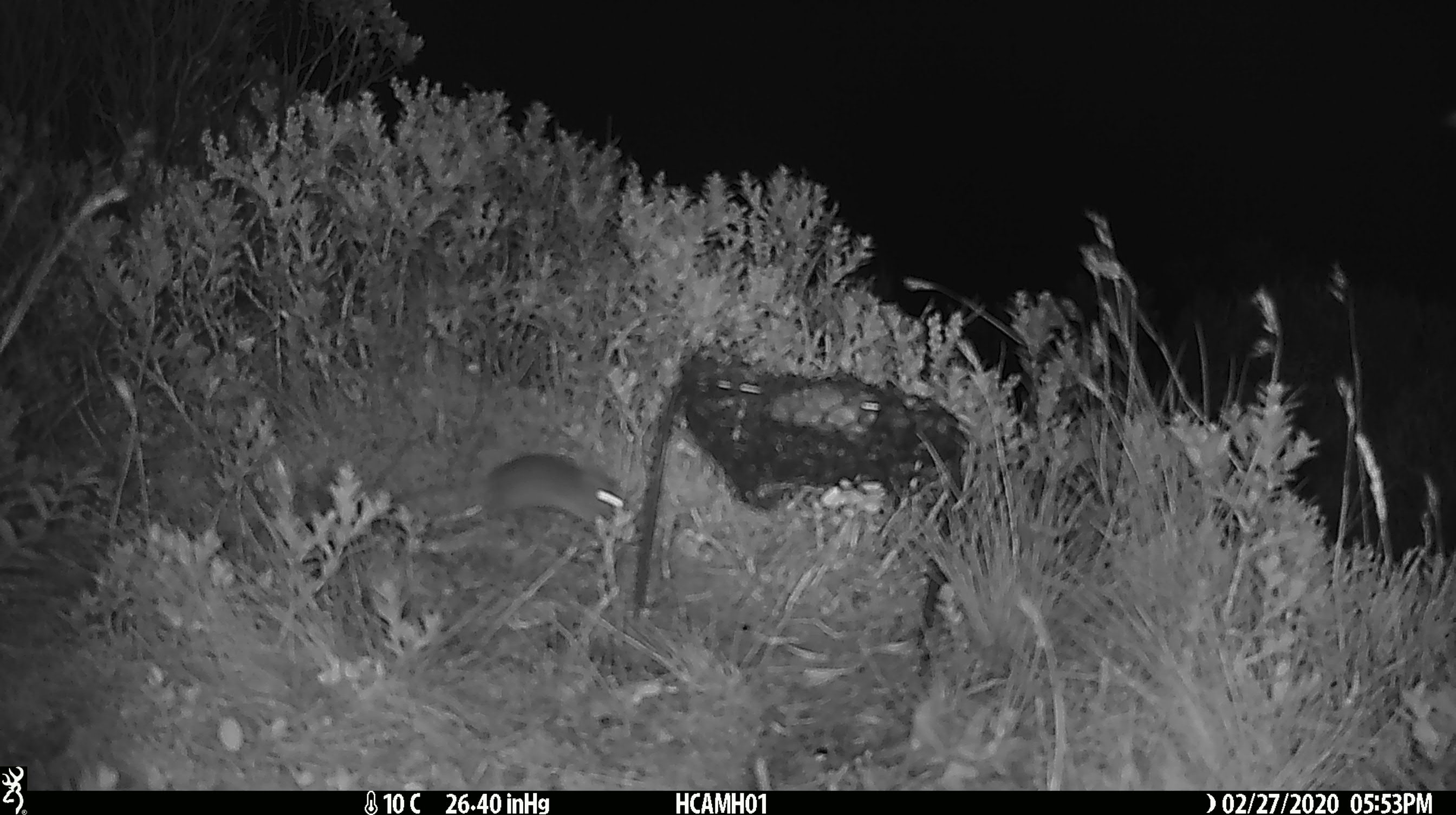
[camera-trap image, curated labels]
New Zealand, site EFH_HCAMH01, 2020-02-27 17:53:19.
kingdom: Animalia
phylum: Chordata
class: Mammalia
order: Rodentia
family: Muridae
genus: Mus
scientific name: Mus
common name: mouse